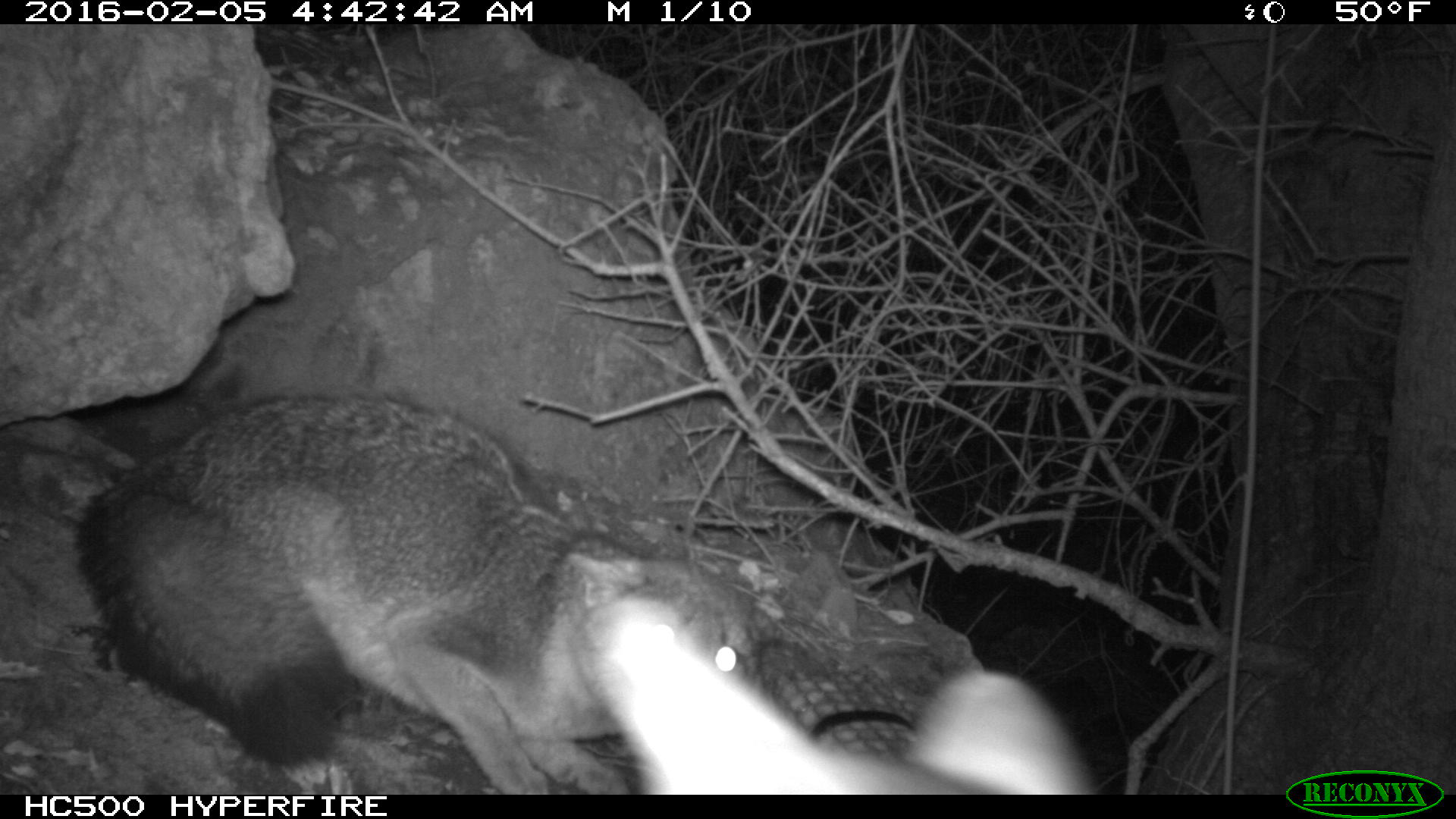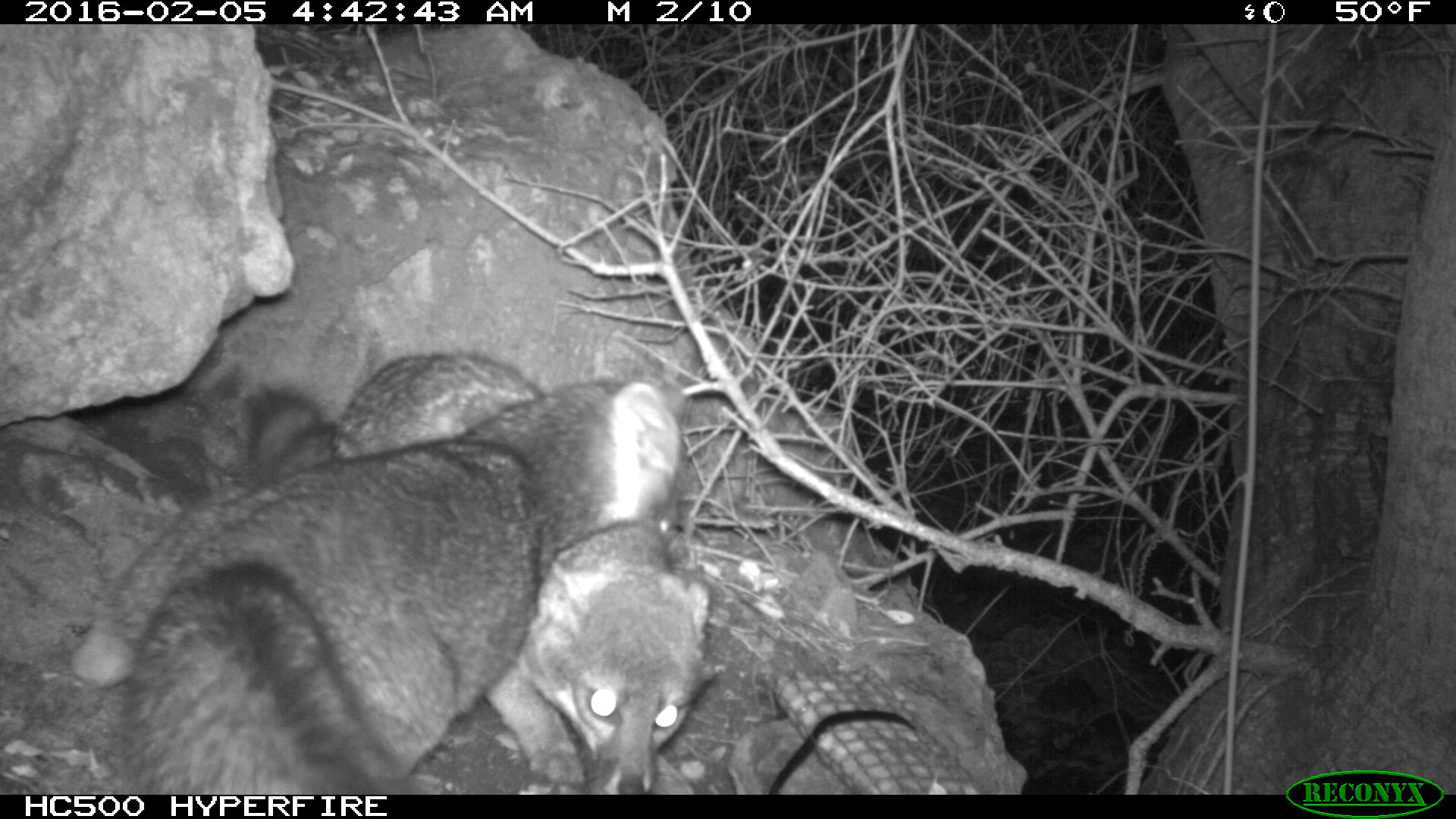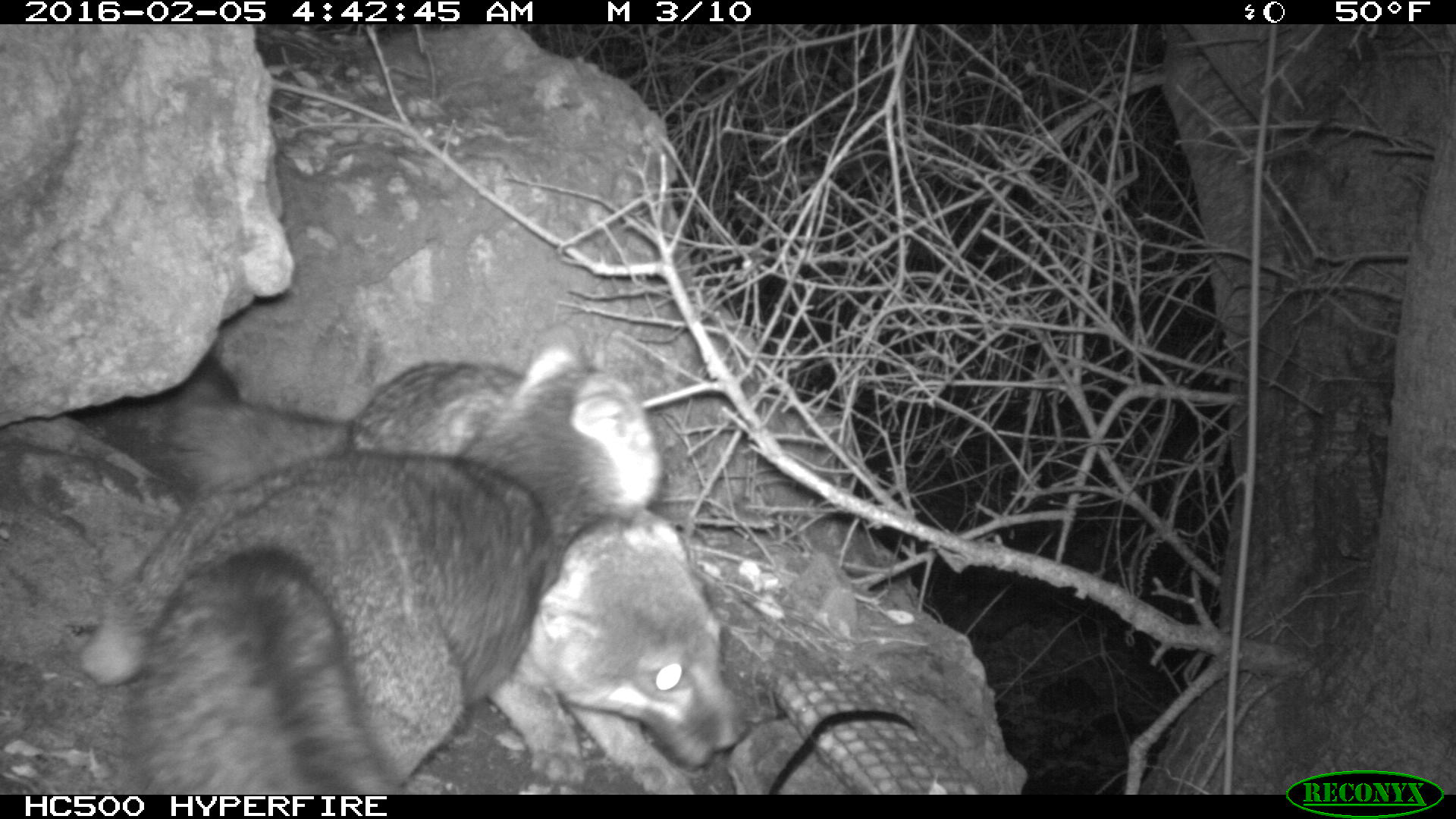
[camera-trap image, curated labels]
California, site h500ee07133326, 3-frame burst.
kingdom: Animalia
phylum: Chordata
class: Mammalia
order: Carnivora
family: Canidae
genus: Urocyon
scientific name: Urocyon littoralis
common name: island fox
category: fox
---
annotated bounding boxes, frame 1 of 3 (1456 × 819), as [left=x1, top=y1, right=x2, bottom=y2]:
fox: [left=71, top=394, right=740, bottom=795]; [left=586, top=597, right=1094, bottom=795]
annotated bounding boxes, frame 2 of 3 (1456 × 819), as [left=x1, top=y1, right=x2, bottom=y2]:
fox: [left=125, top=362, right=688, bottom=792]; [left=240, top=352, right=713, bottom=795]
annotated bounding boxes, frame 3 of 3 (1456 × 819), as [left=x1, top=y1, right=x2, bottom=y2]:
fox: [left=153, top=362, right=749, bottom=795]; [left=100, top=349, right=661, bottom=794]